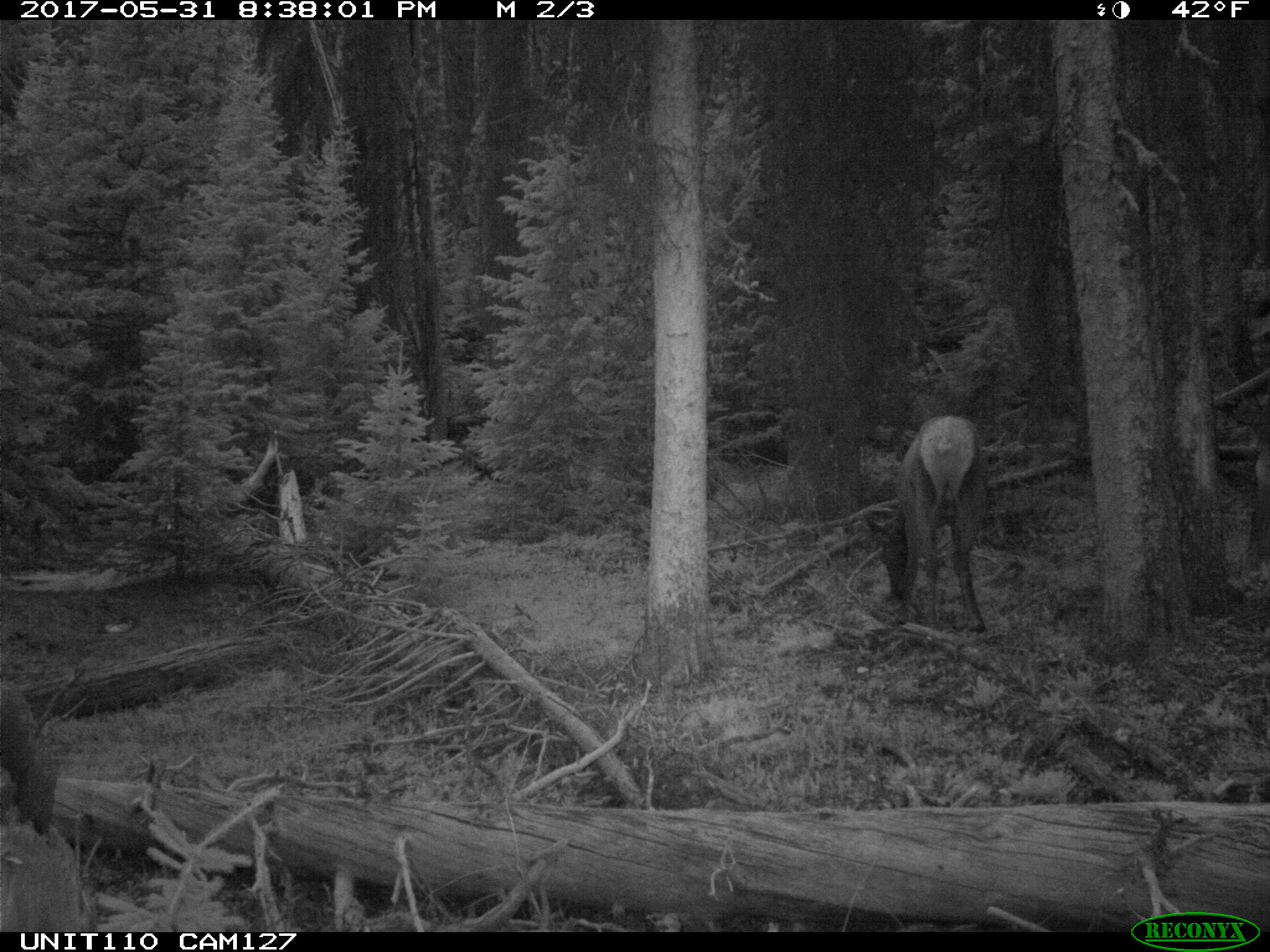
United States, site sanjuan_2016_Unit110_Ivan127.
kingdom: Animalia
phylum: Chordata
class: Mammalia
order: Artiodactyla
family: Cervidae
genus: Cervus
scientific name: Cervus elaphus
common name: red deer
Cervus elaphus (red deer).